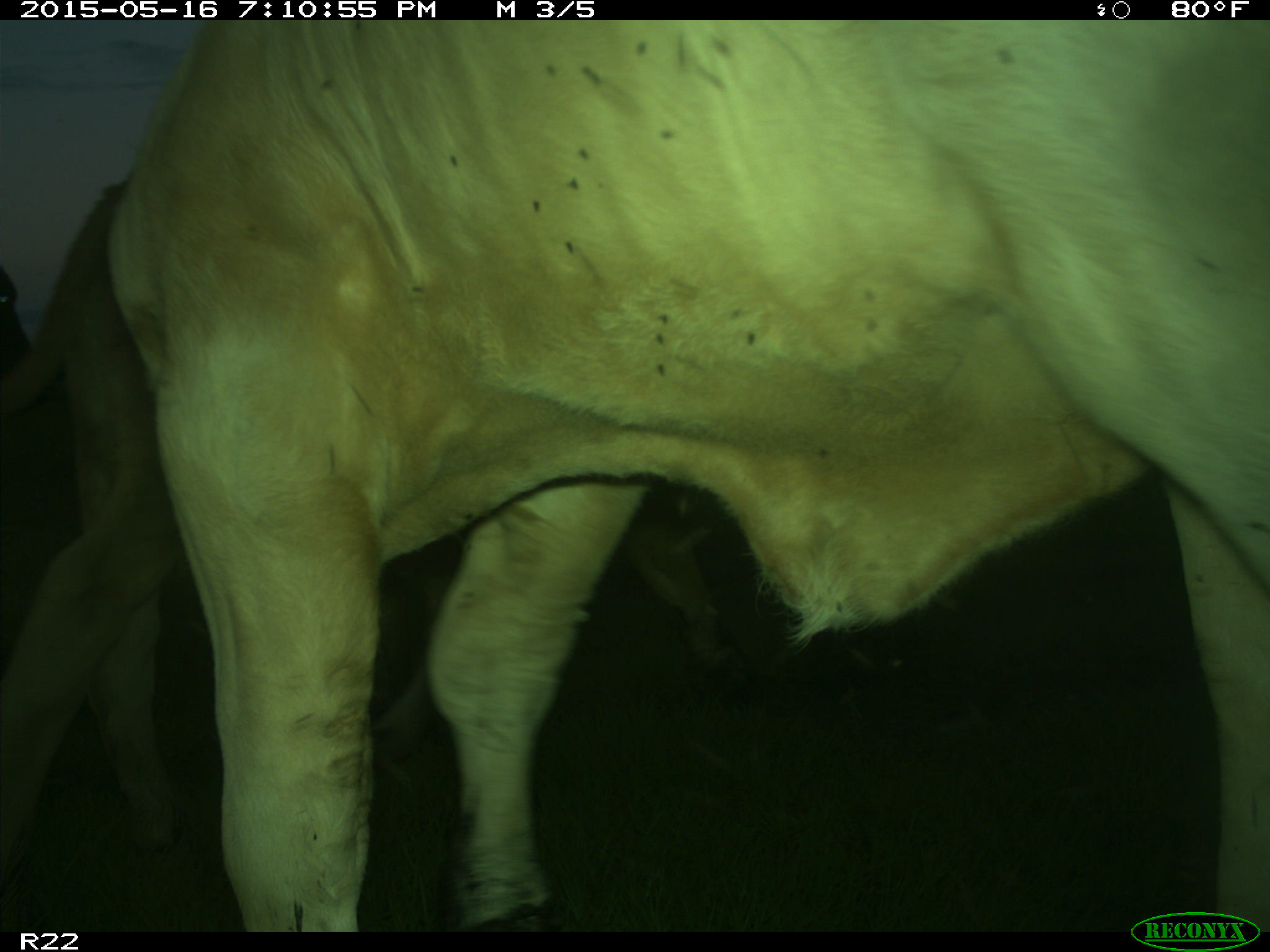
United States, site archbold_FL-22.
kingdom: Animalia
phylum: Chordata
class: Mammalia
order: Artiodactyla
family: Bovidae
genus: Bos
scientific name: Bos taurus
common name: domestic cow